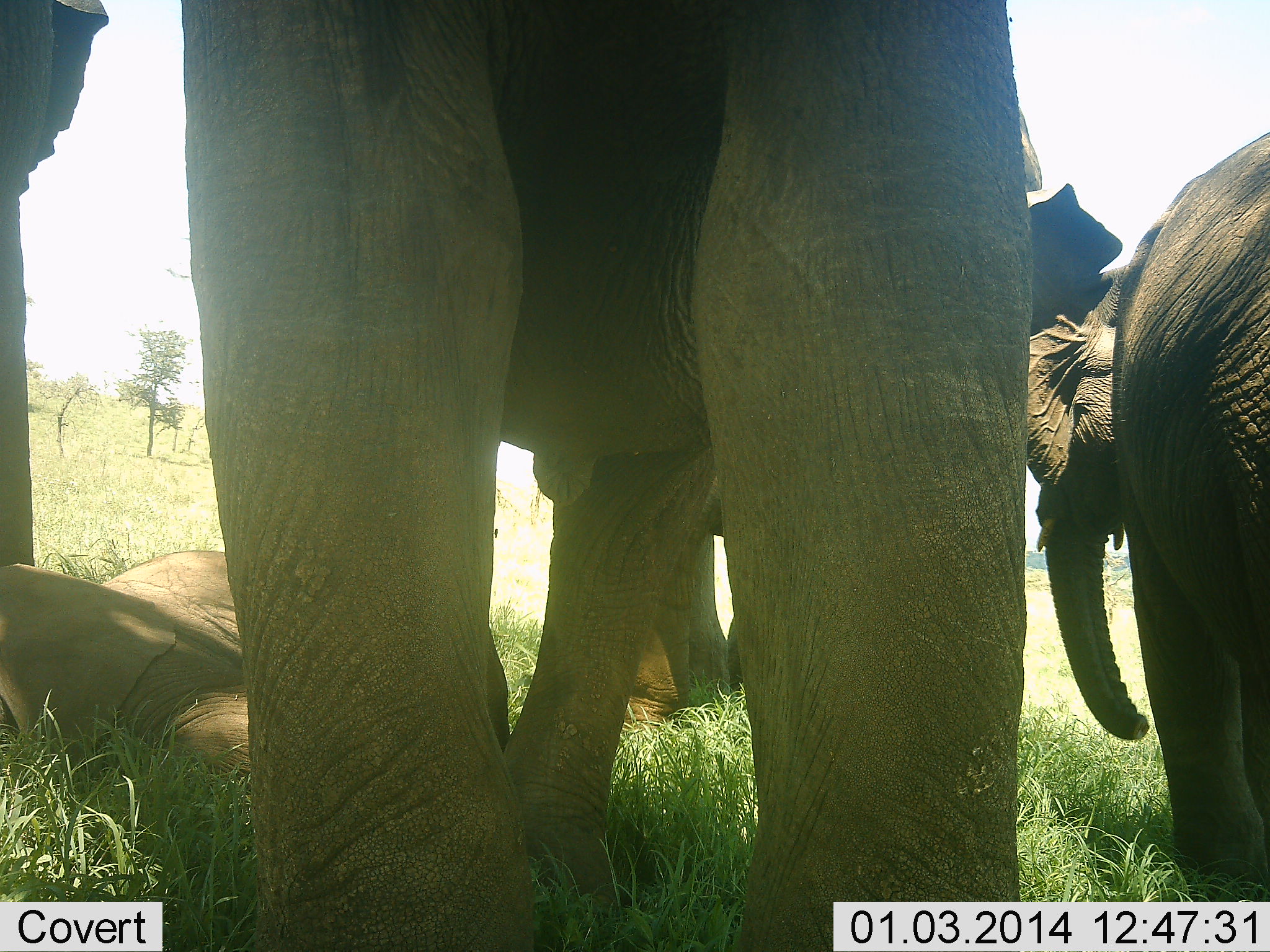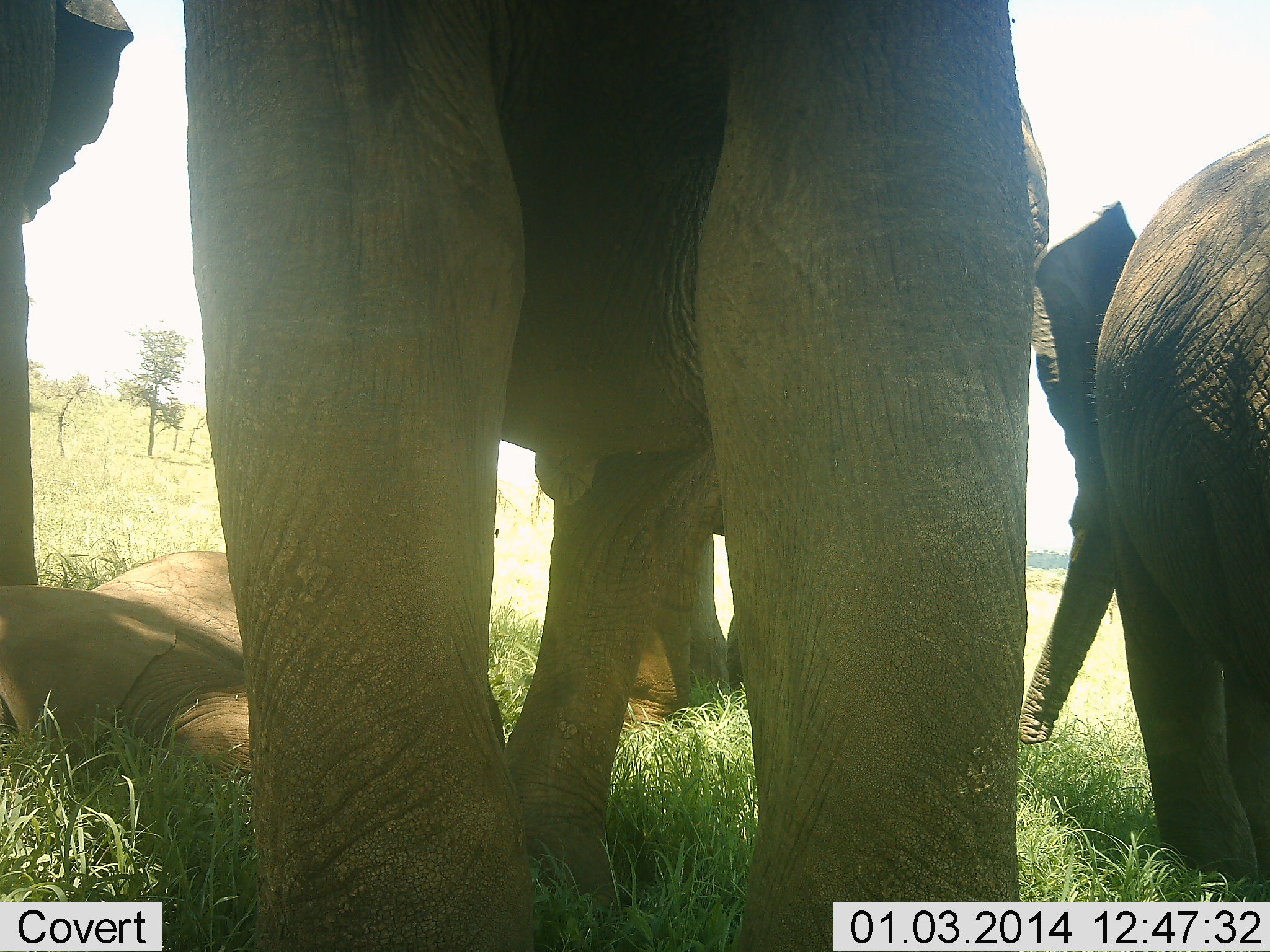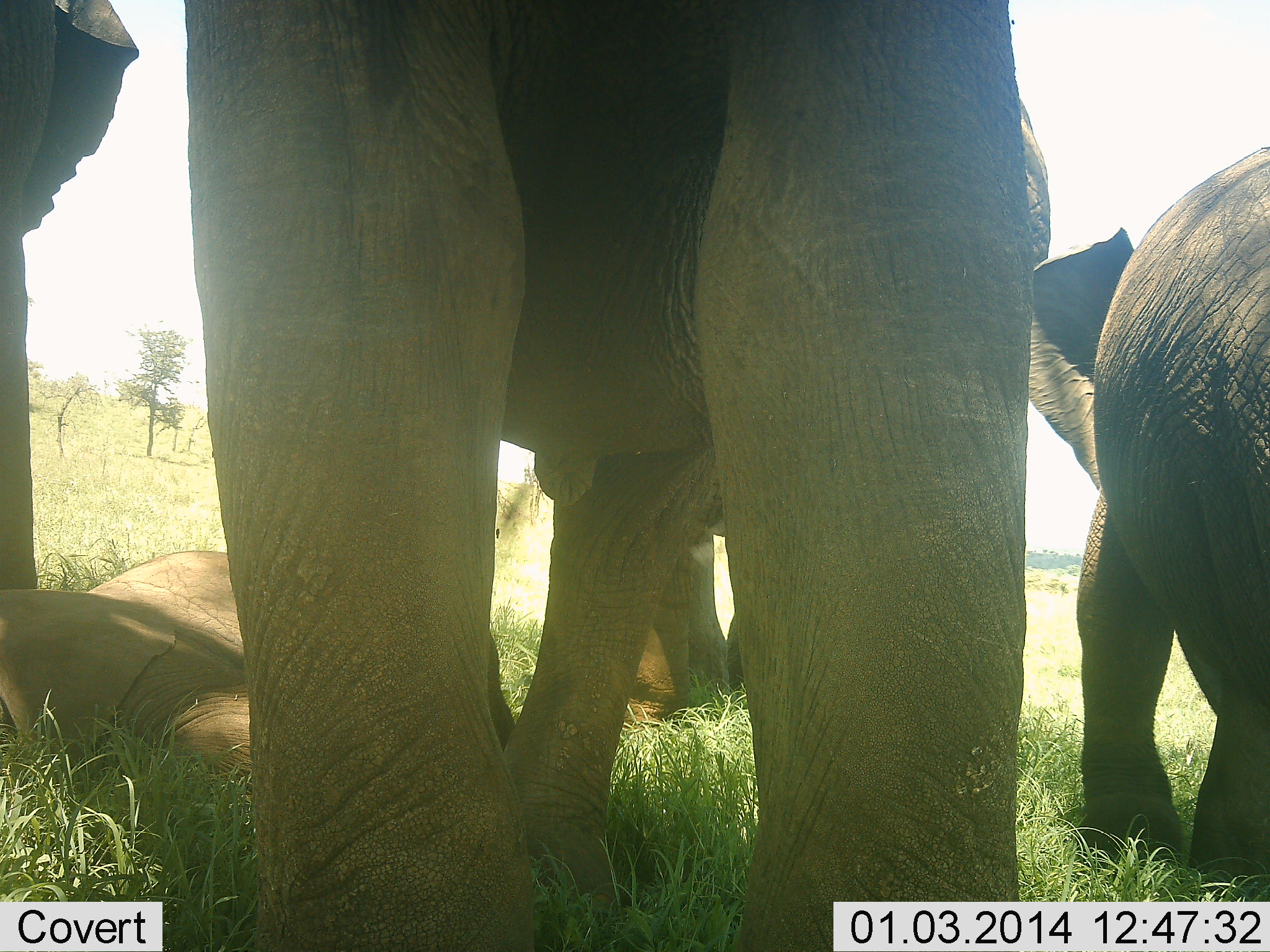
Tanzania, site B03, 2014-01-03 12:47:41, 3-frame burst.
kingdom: Animalia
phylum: Chordata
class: Mammalia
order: Proboscidea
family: Elephantidae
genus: Loxodonta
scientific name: Loxodonta africana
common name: african bush elephant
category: elephant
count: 5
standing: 100%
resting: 90%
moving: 0%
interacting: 0%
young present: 50%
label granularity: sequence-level